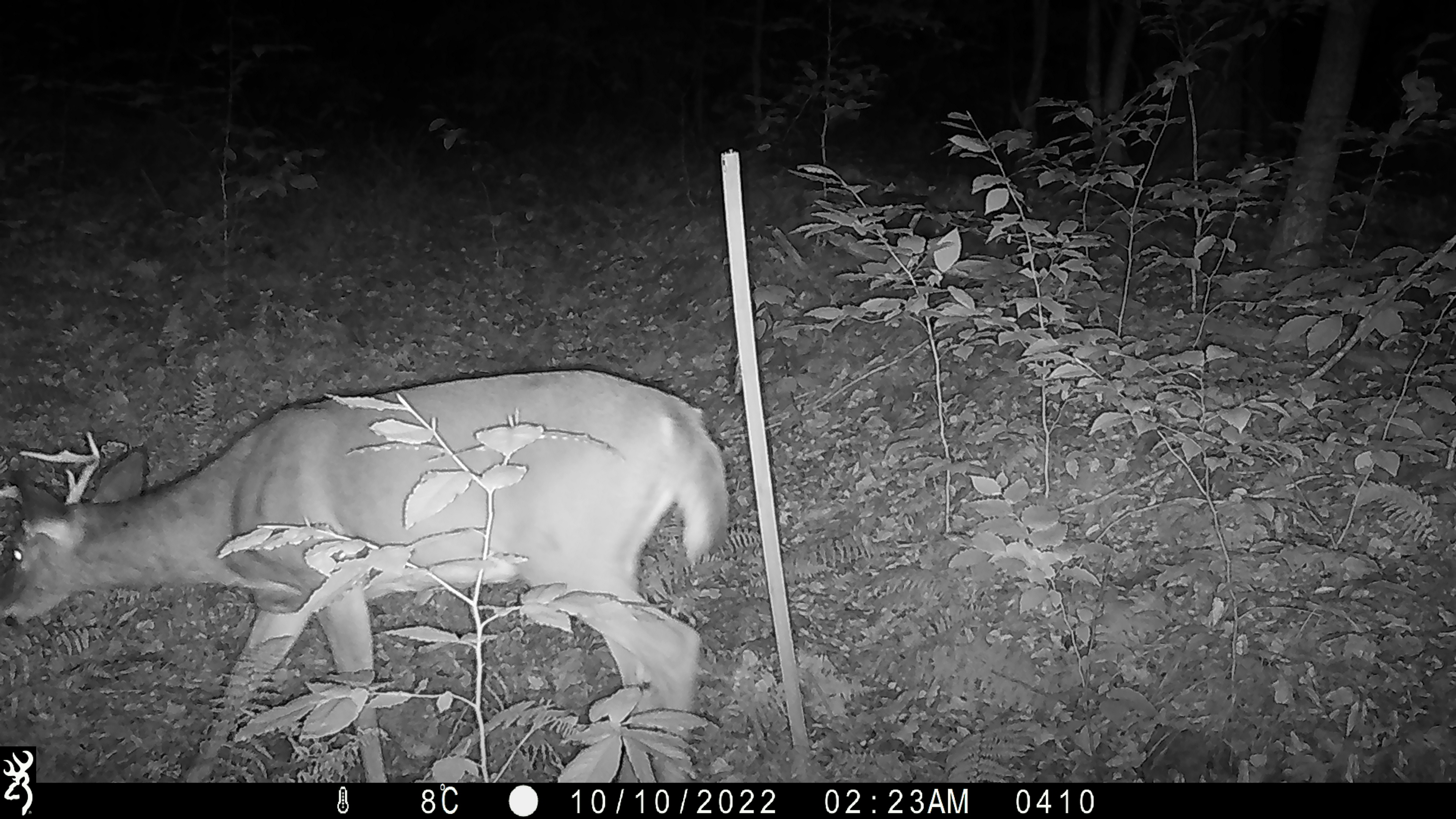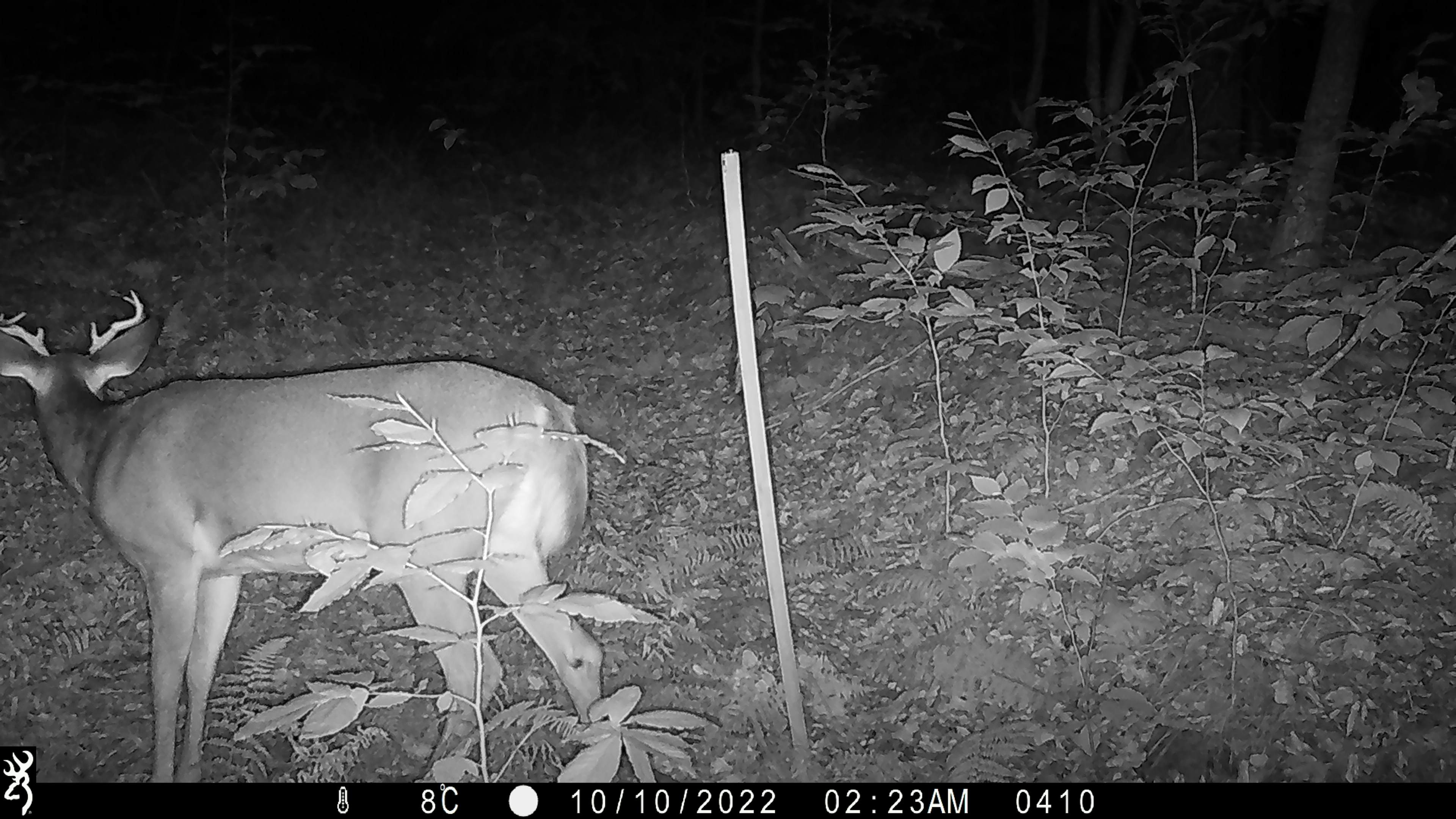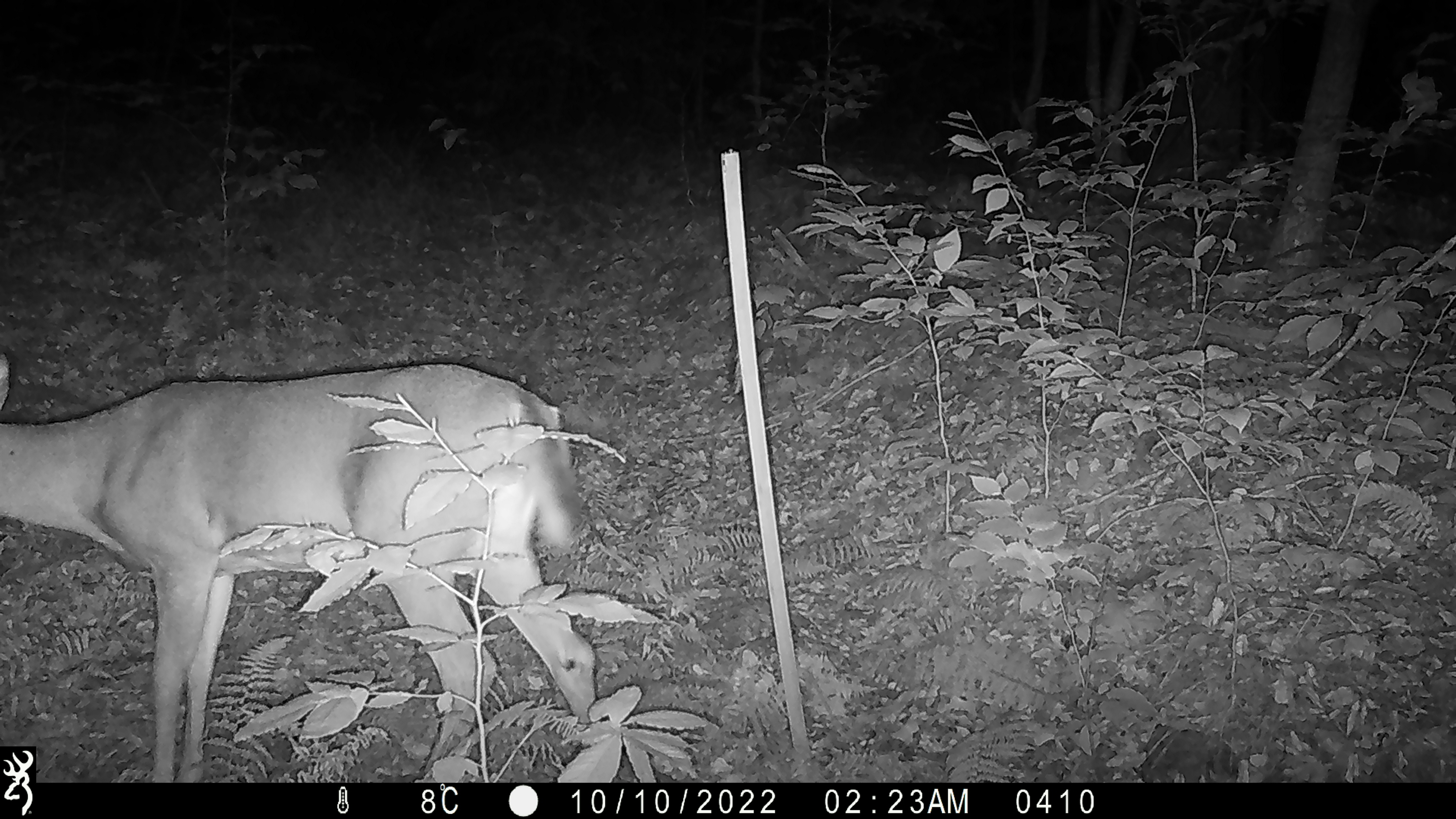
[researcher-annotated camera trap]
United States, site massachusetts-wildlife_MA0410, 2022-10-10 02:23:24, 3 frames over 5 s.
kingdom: Animalia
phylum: Chordata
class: Mammalia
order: Artiodactyla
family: Cervidae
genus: Odocoileus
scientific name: Odocoileus virginianus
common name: white-tailed deer